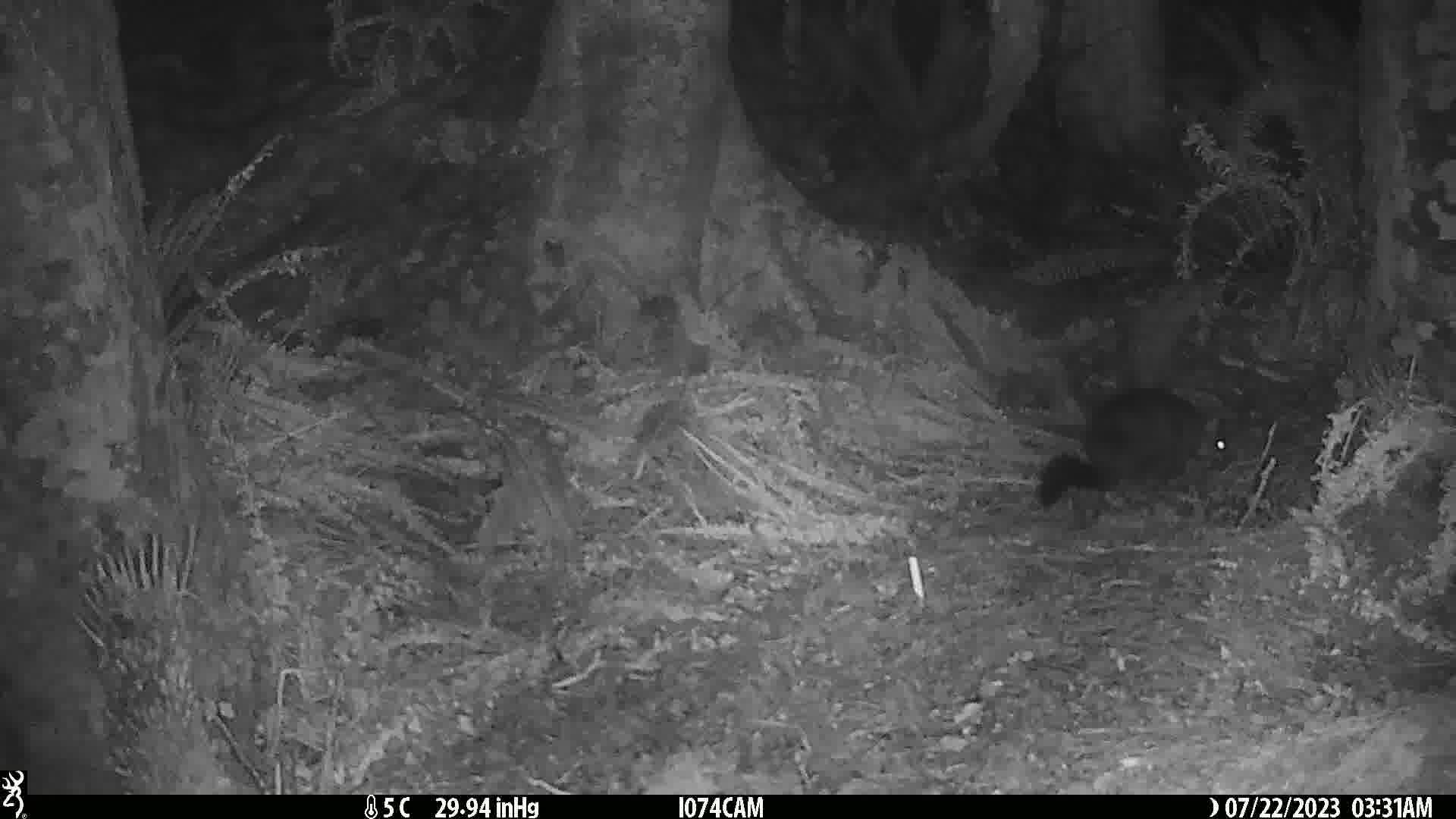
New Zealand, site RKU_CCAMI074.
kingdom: Animalia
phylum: Chordata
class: Mammalia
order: Diprotodontia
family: Phalangeridae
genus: Trichosurus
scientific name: Trichosurus vulpecula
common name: common brushtail possum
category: possum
Possum (common brushtail possum) (Trichosurus vulpecula).